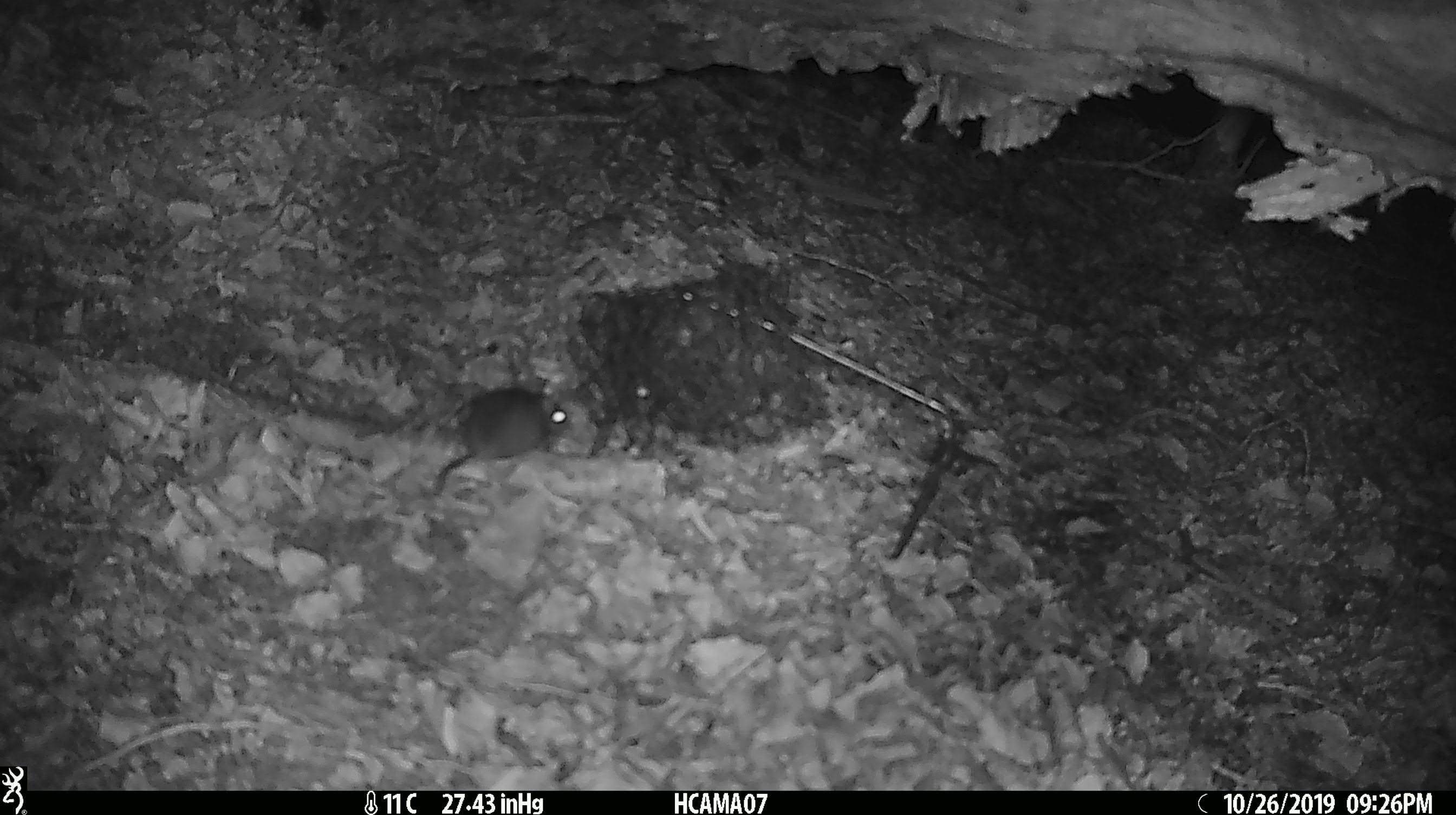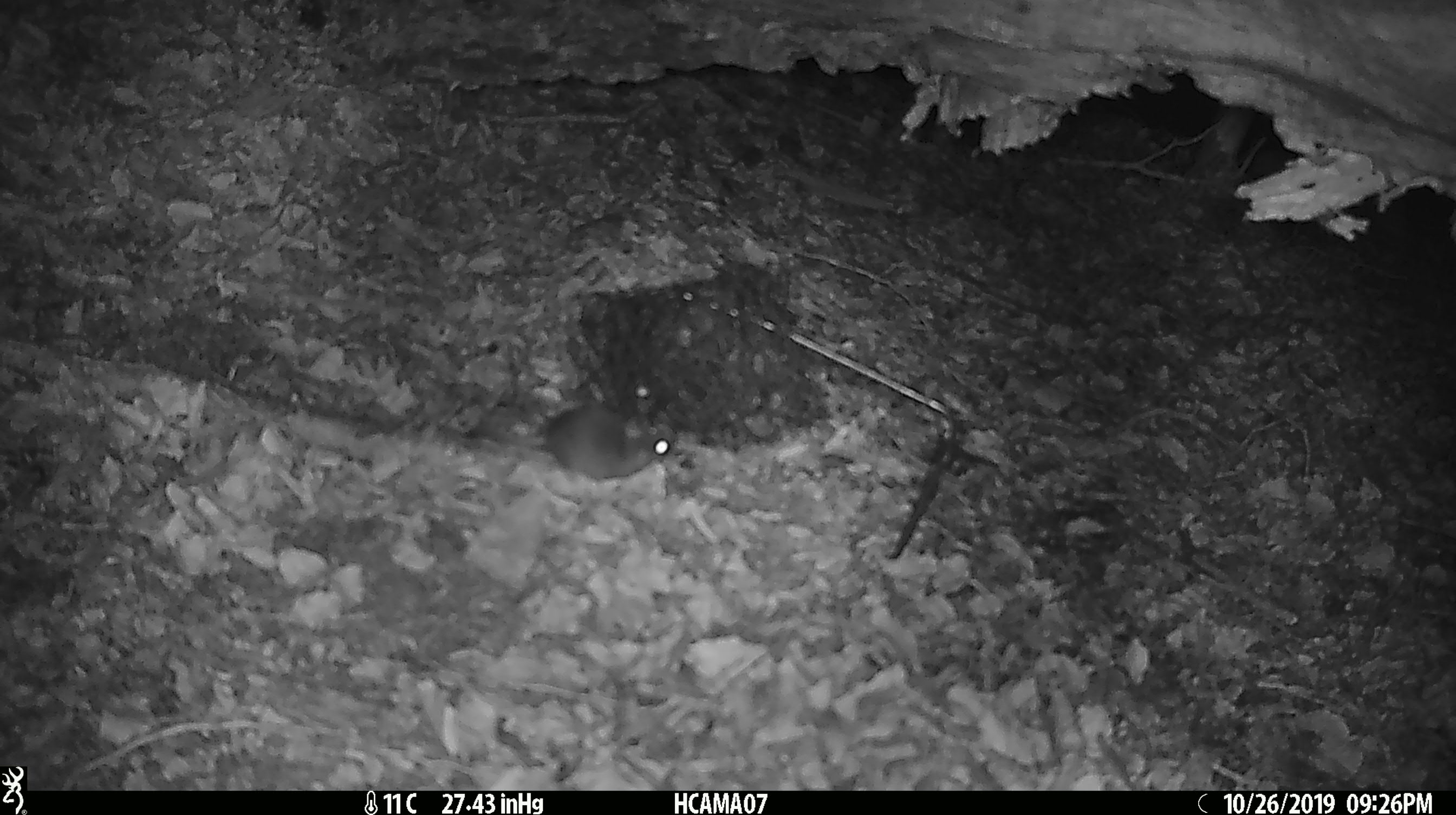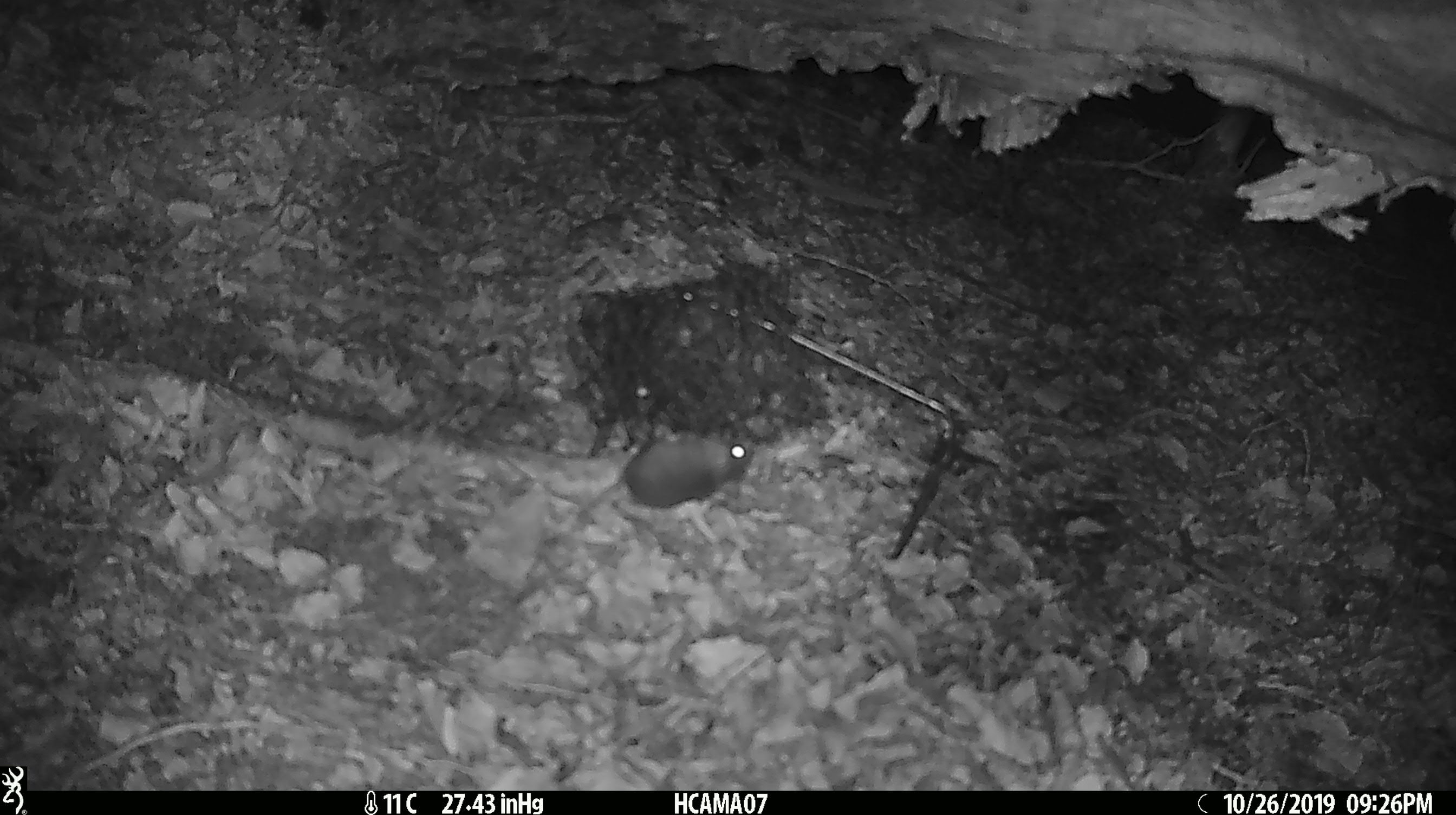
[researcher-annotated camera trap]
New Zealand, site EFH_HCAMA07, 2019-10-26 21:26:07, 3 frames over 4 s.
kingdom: Animalia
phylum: Chordata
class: Mammalia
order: Rodentia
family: Muridae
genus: Mus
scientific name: Mus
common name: mouse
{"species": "mouse (Mus)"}